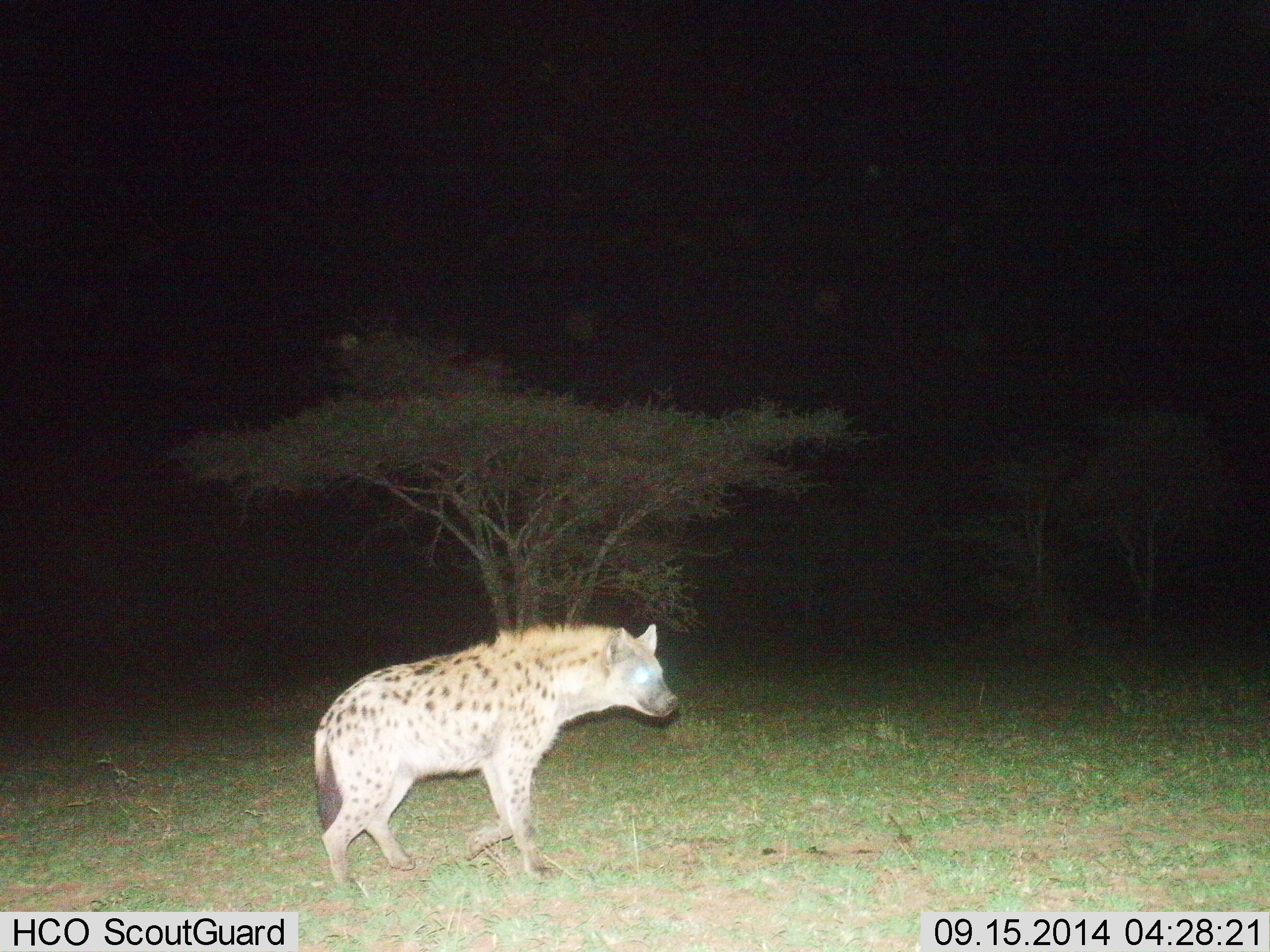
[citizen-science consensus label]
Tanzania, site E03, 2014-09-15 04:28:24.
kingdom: Animalia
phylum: Chordata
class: Mammalia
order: Carnivora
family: Hyaenidae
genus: Crocuta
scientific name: Crocuta crocuta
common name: spotted hyena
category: hyenaspotted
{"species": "hyenaspotted (spotted hyena) (Crocuta crocuta)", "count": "1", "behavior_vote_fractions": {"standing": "0%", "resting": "0%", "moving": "100%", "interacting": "0%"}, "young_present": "0%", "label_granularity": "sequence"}